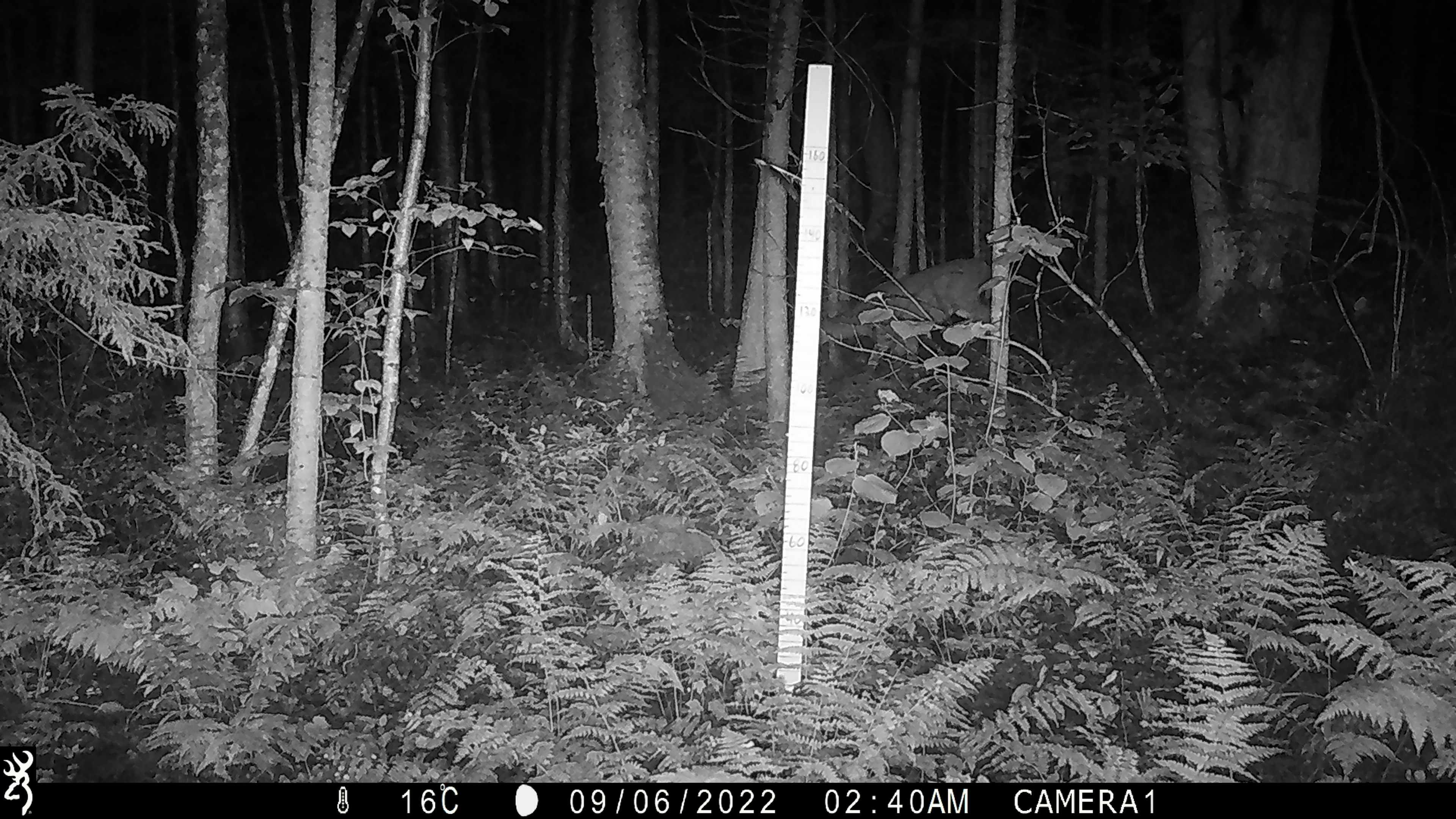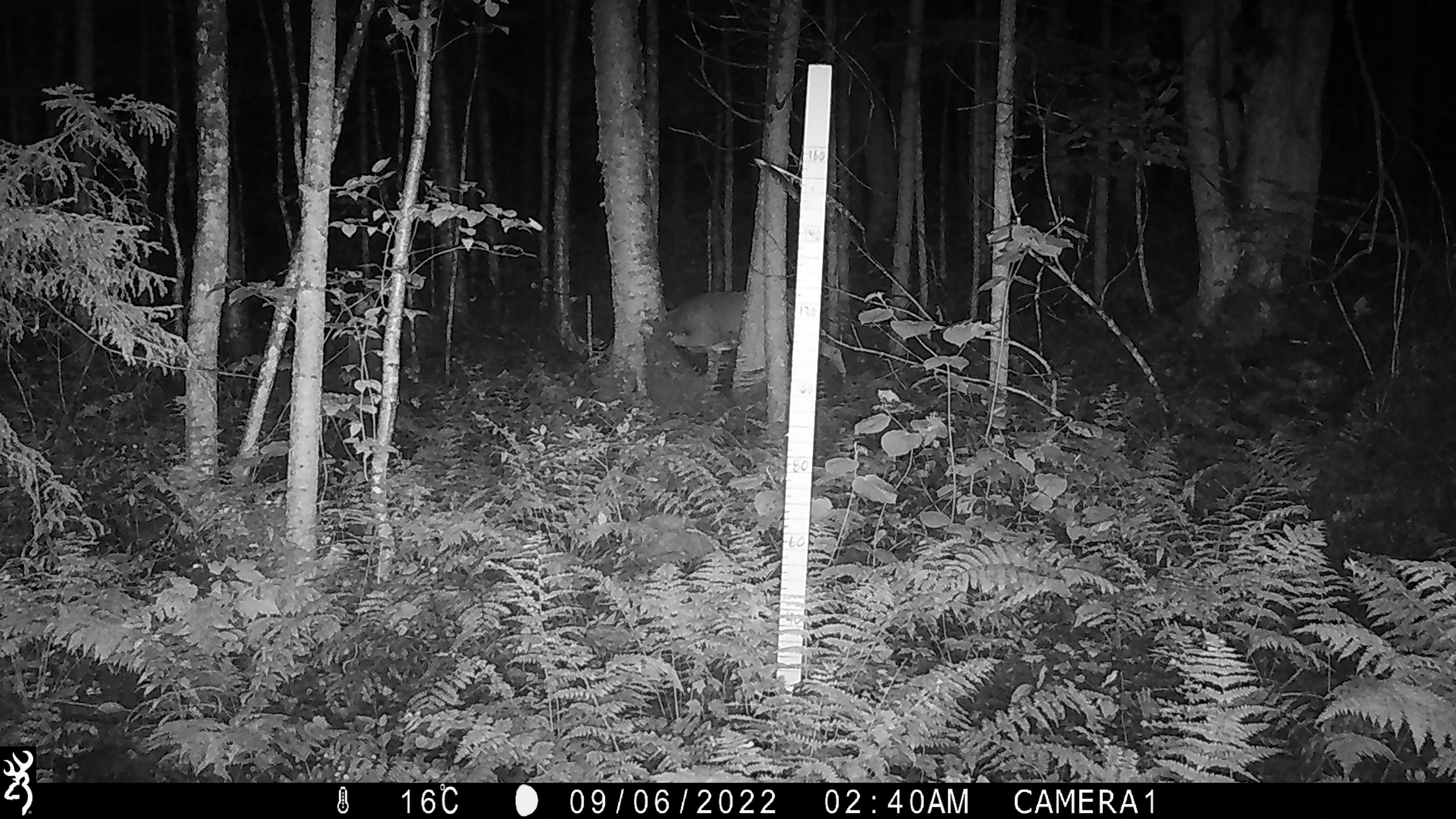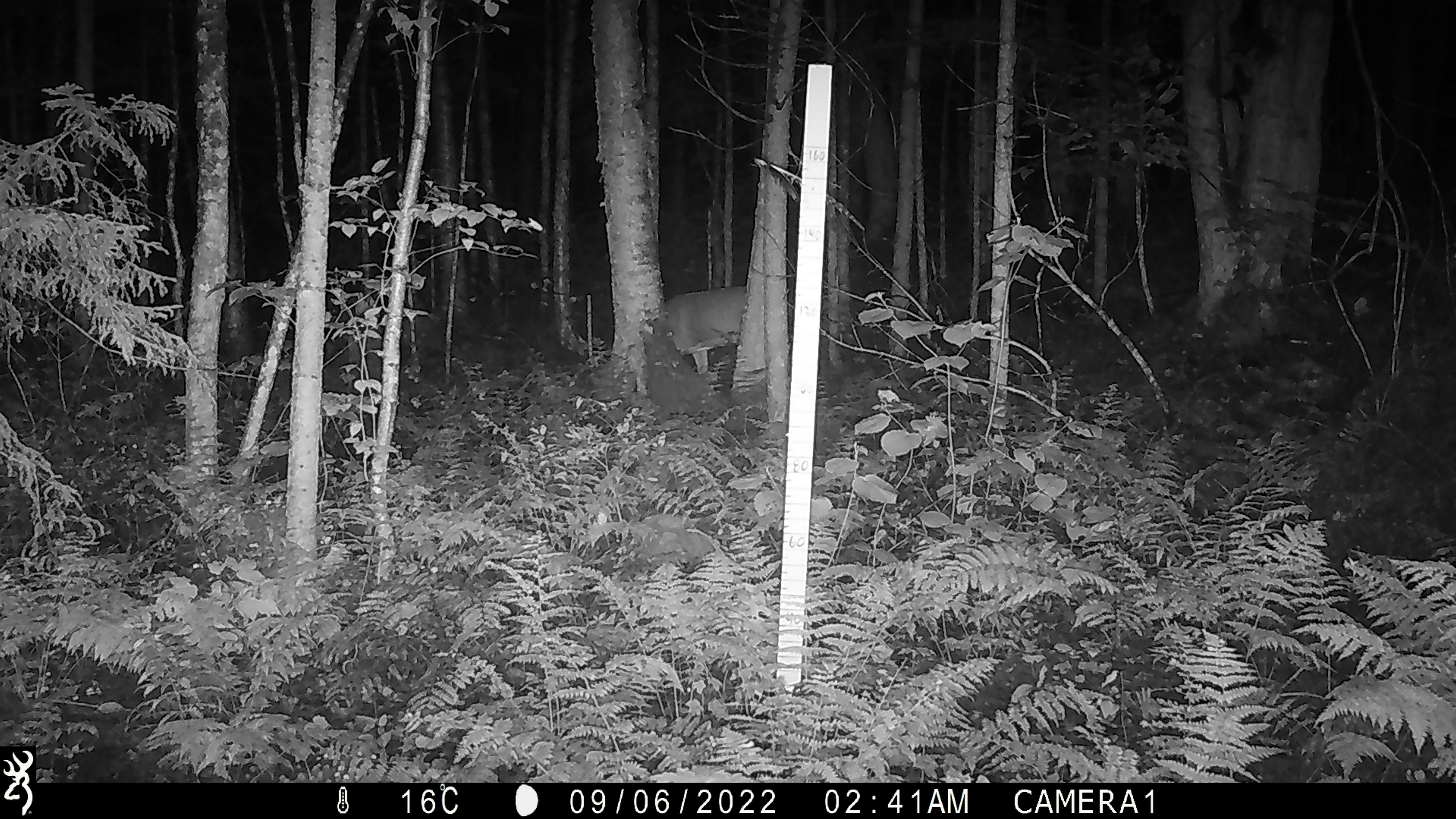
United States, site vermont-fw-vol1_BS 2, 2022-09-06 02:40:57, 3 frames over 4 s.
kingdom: Animalia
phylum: Chordata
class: Mammalia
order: Artiodactyla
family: Cervidae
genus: Odocoileus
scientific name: Odocoileus virginianus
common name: white-tailed deer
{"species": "white-tailed deer (Odocoileus virginianus)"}